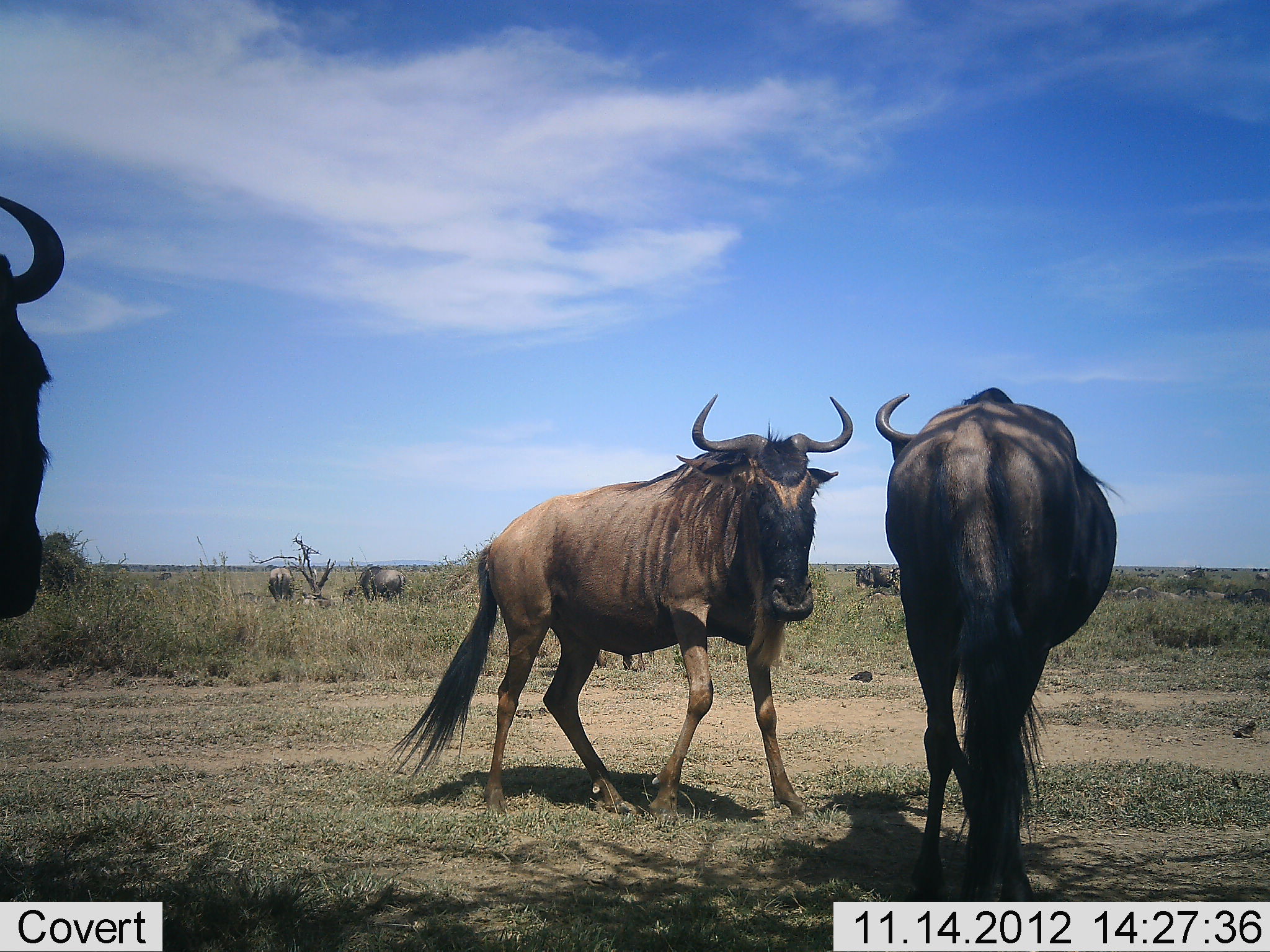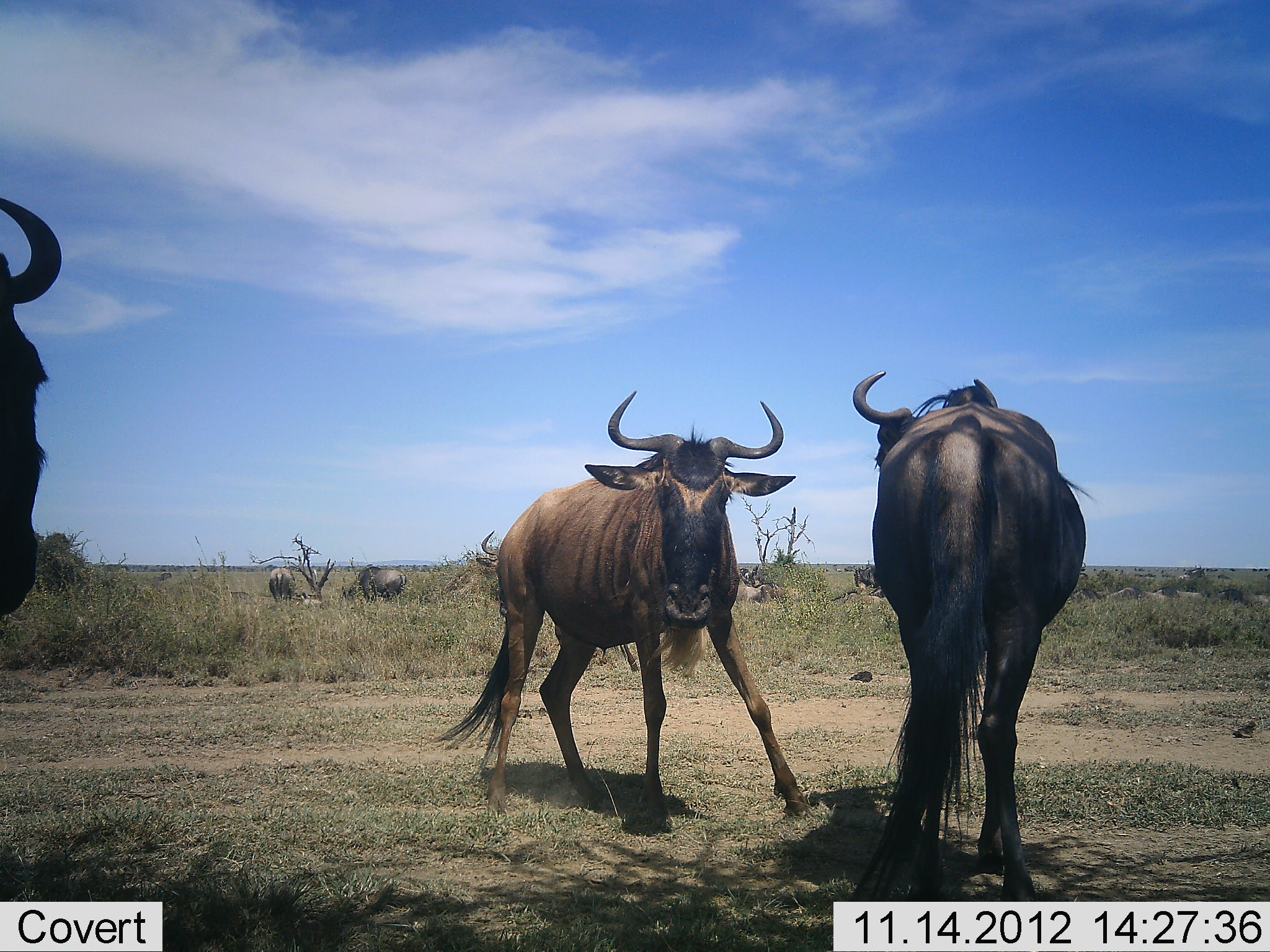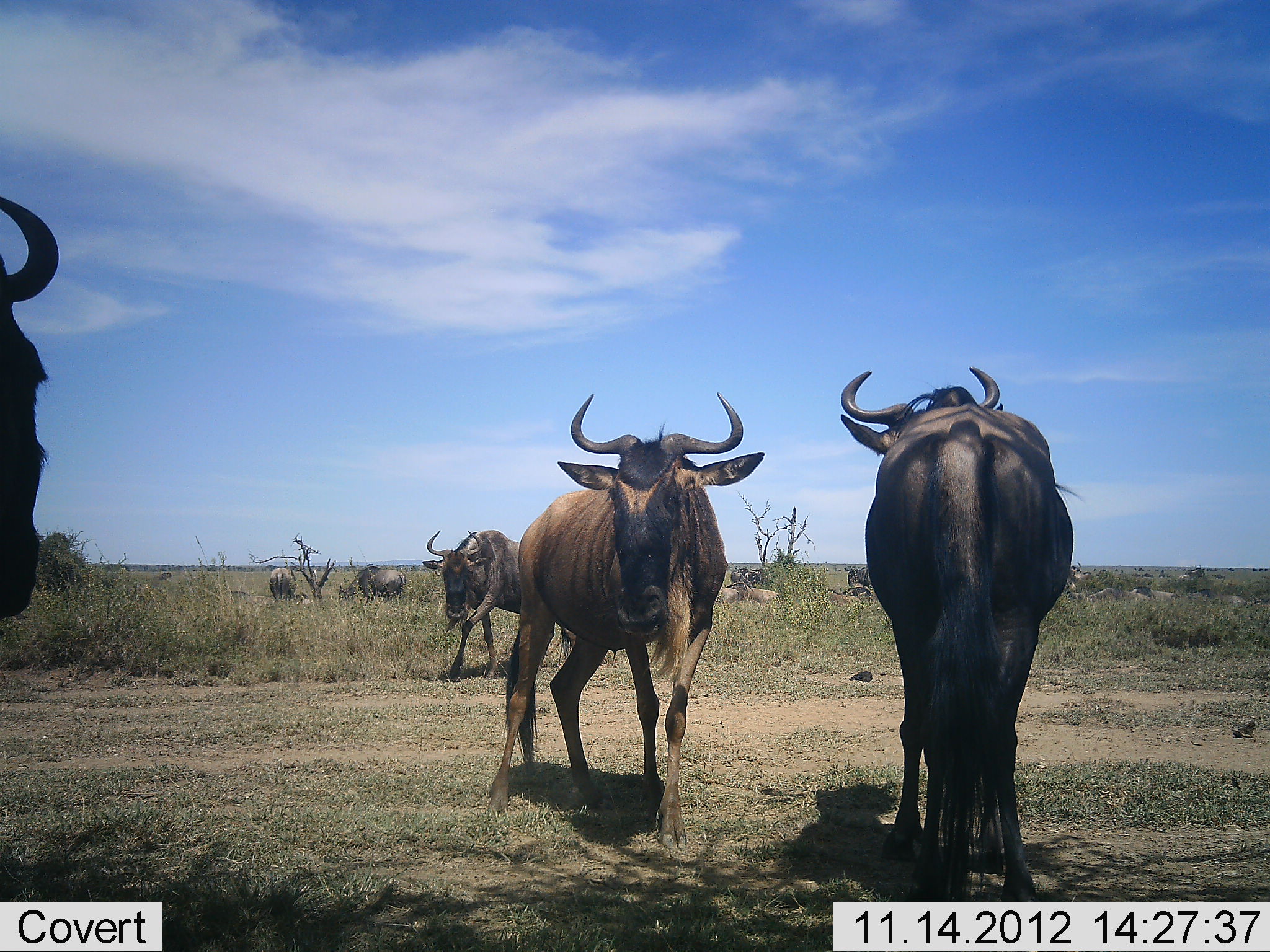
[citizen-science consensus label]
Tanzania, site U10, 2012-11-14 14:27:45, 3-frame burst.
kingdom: Animalia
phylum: Chordata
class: Mammalia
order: Artiodactyla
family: Bovidae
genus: Connochaetes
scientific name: Connochaetes taurinus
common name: blue wildebeest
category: wildebeest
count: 9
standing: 80%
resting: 10%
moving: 70%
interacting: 50%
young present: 0%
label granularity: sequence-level